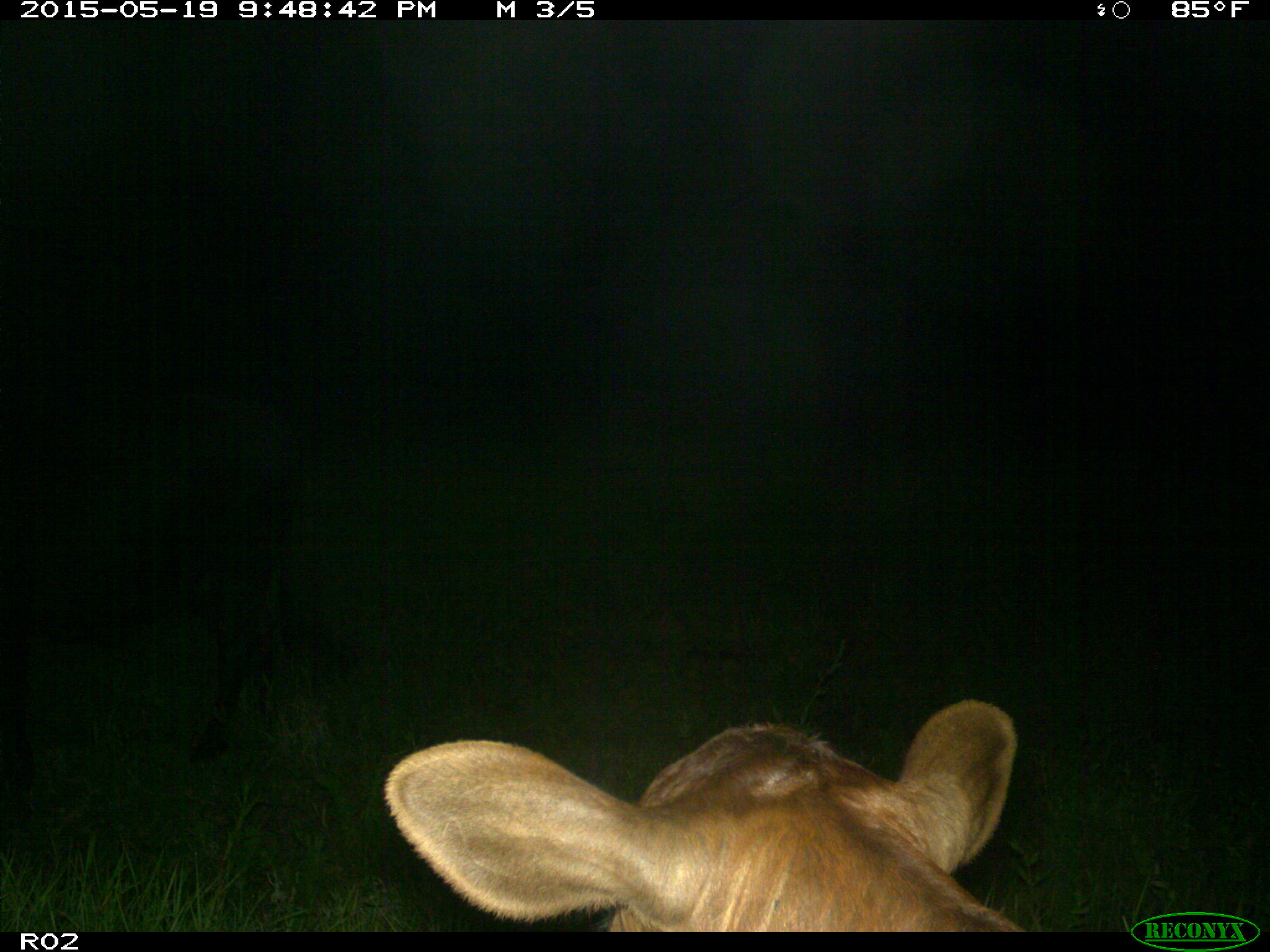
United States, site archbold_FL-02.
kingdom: Animalia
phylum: Chordata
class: Mammalia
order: Artiodactyla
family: Bovidae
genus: Bos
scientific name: Bos taurus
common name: domestic cow